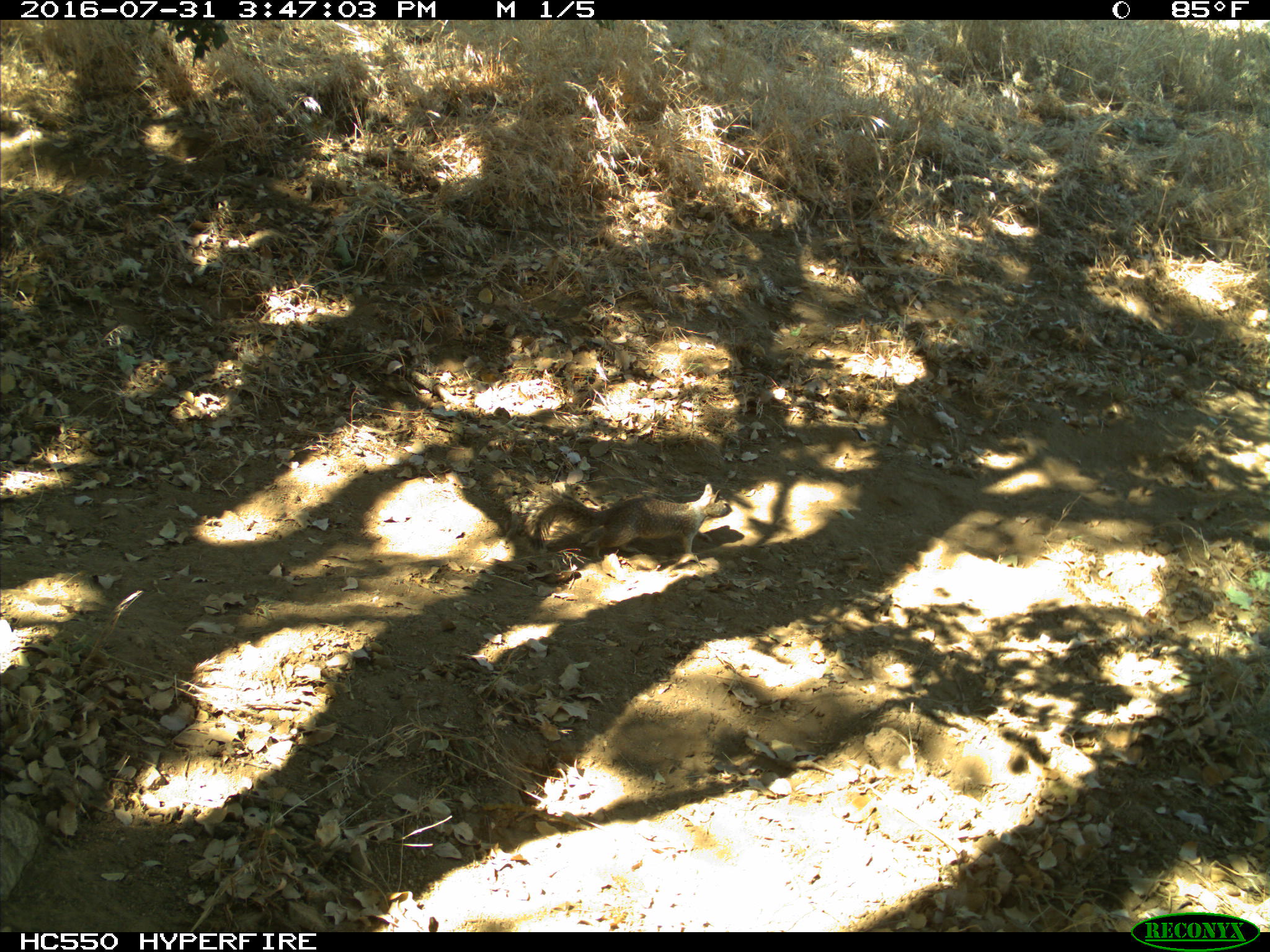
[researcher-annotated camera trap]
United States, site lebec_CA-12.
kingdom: Animalia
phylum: Chordata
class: Mammalia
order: Rodentia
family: Sciuridae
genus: Otospermophilus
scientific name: Otospermophilus beecheyi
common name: california ground squirrel